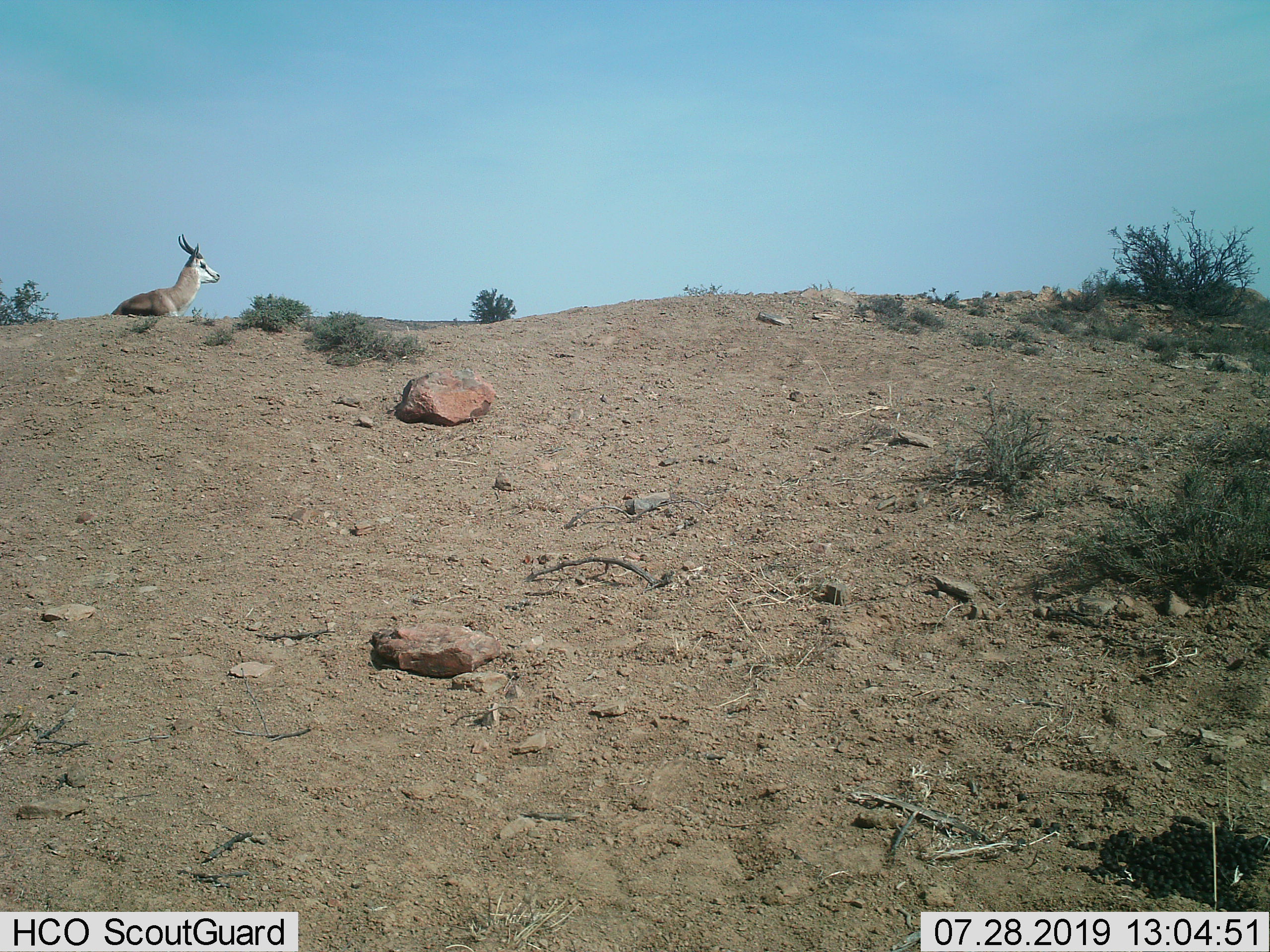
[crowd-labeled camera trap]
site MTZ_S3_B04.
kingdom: Animalia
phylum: Chordata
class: Mammalia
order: Artiodactyla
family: Bovidae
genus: Antidorcas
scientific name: Antidorcas marsupialis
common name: springbok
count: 1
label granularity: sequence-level